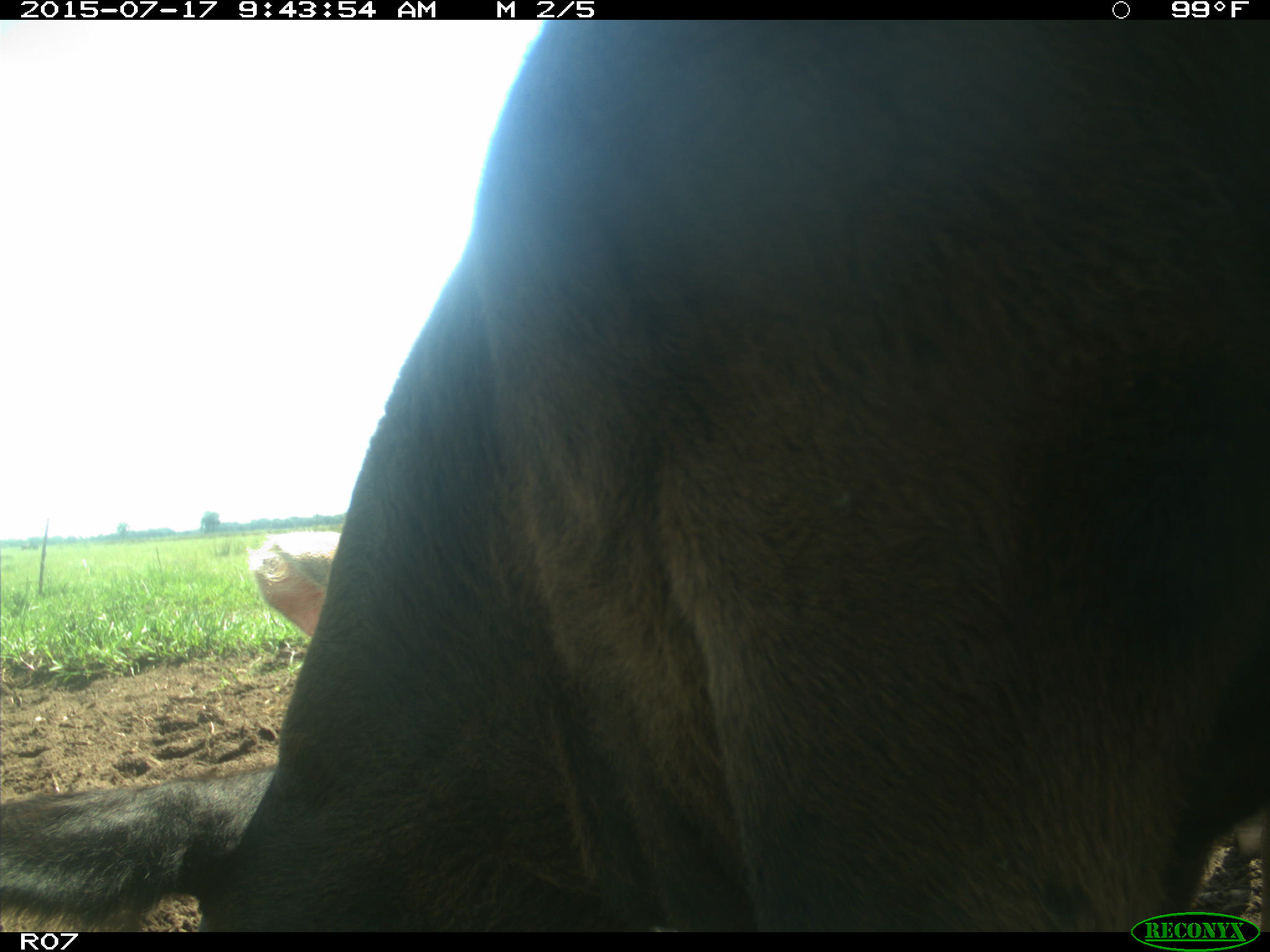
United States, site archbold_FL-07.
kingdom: Animalia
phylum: Chordata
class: Mammalia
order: Artiodactyla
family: Bovidae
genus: Bos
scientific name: Bos taurus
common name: domestic cow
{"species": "Bos taurus (domestic cow)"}